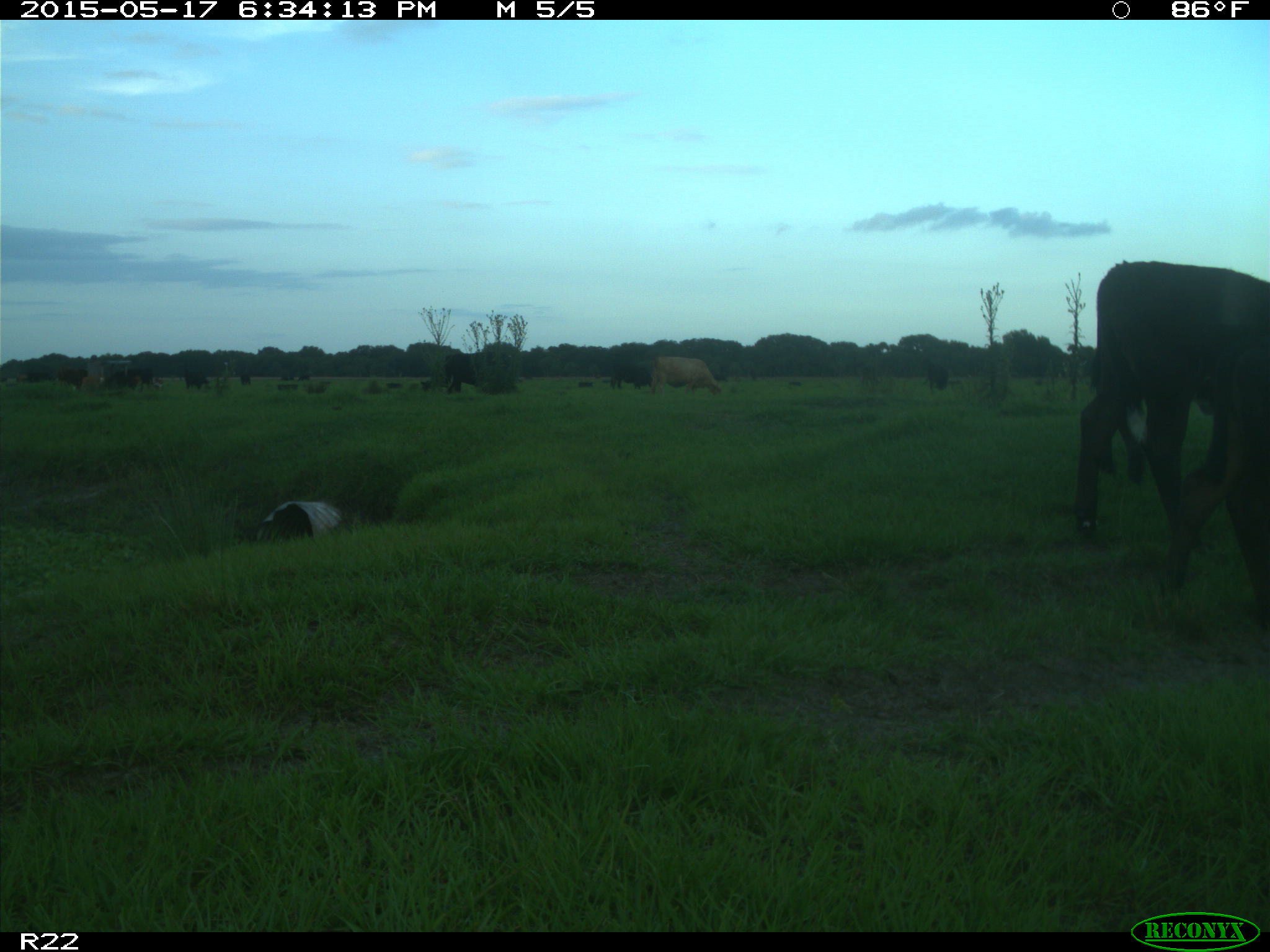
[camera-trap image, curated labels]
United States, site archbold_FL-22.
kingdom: Animalia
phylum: Chordata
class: Mammalia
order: Artiodactyla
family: Bovidae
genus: Bos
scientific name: Bos taurus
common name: domestic cow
Bos taurus (domestic cow).